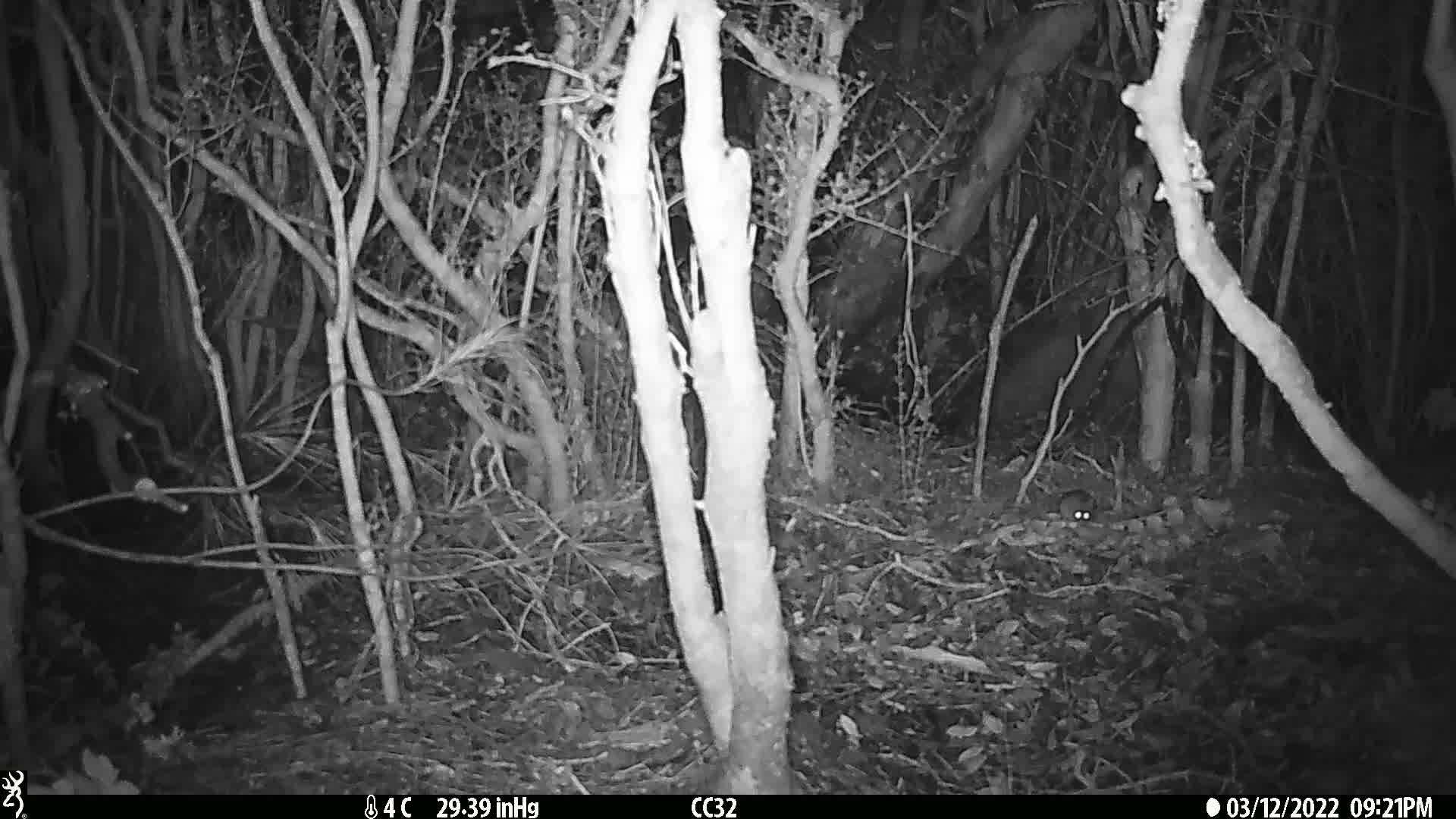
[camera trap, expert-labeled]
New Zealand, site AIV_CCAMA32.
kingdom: Animalia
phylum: Chordata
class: Mammalia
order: Rodentia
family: Muridae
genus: Mus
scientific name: Mus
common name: mouse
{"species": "mouse (Mus)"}